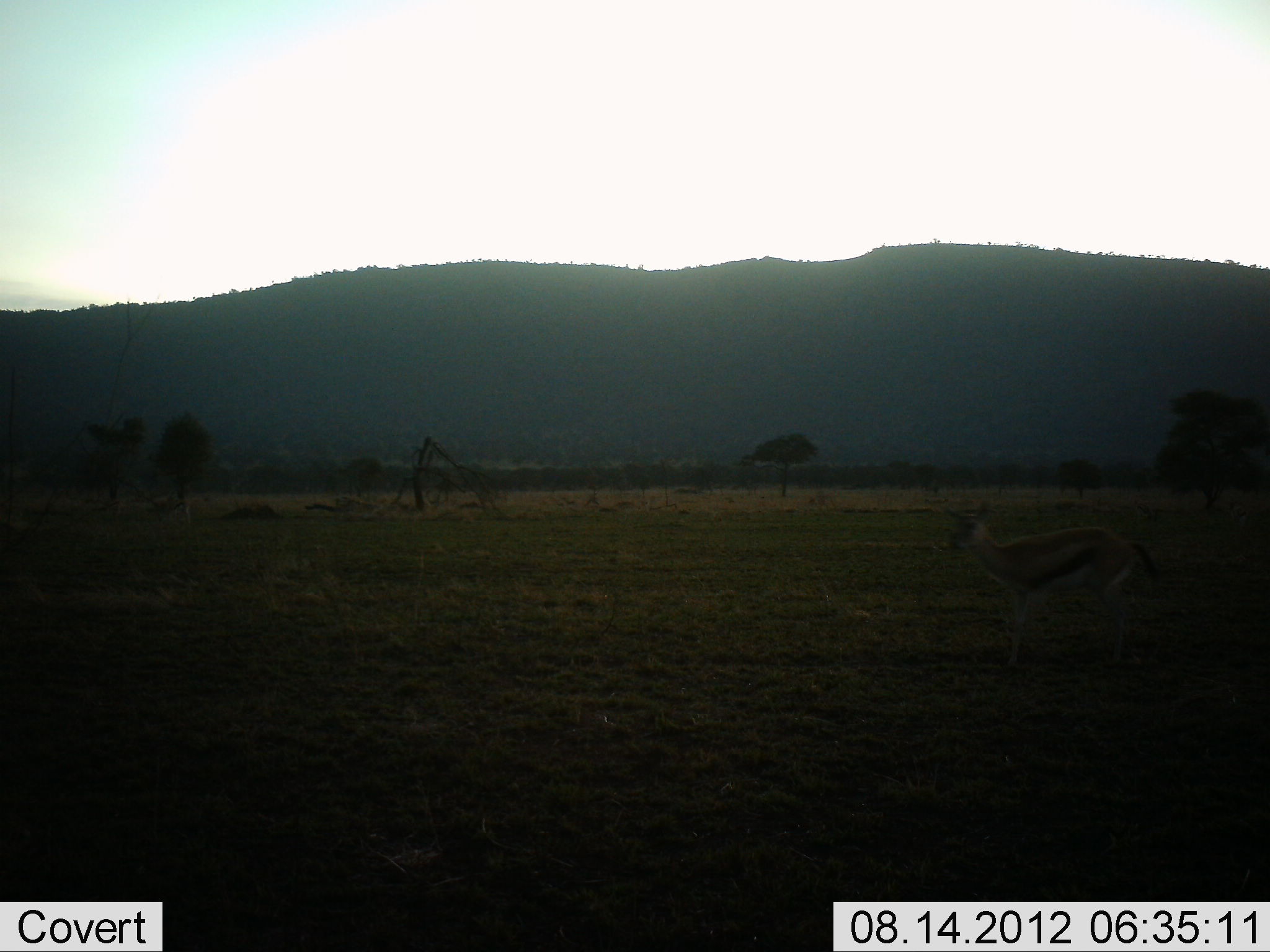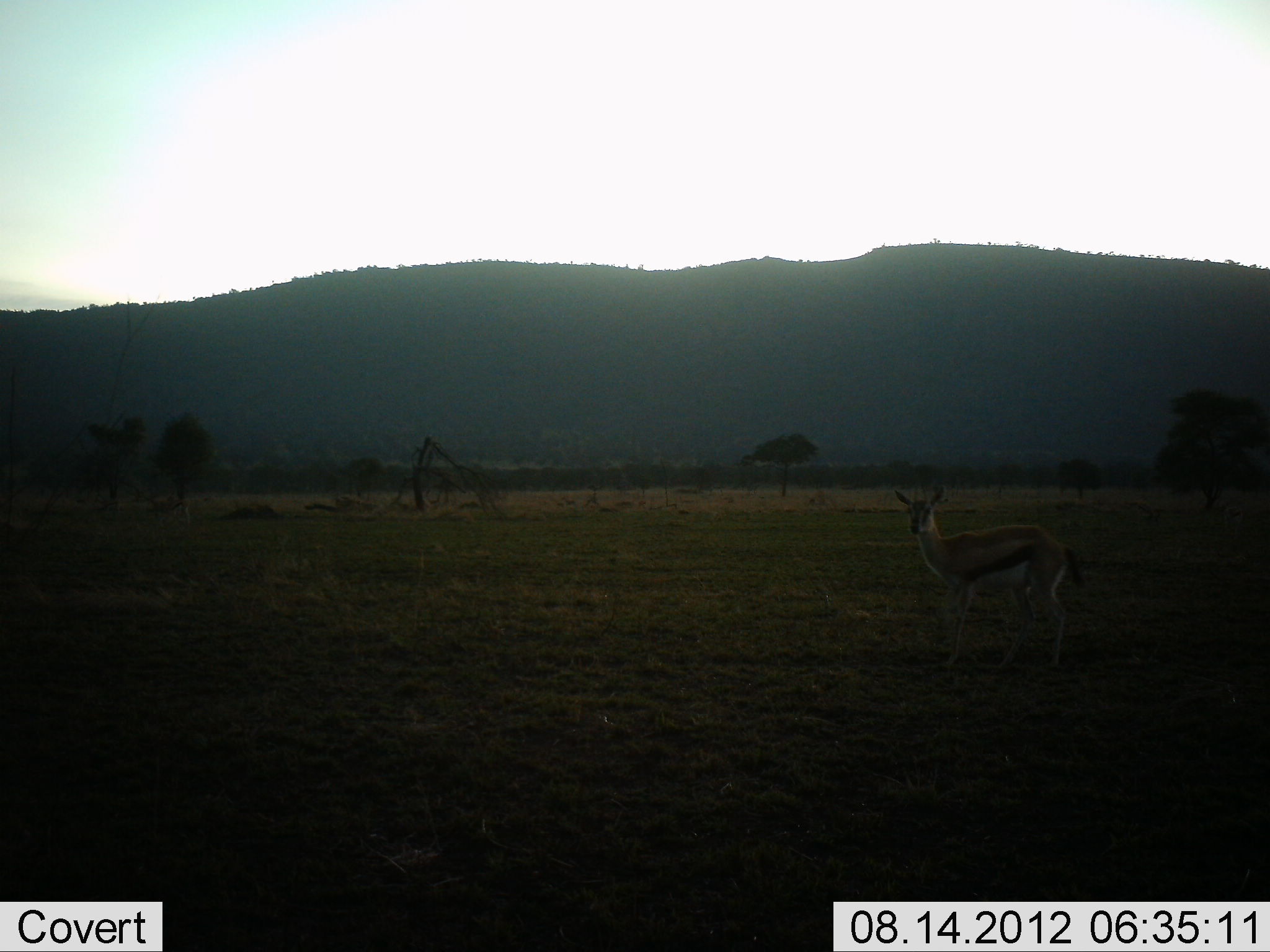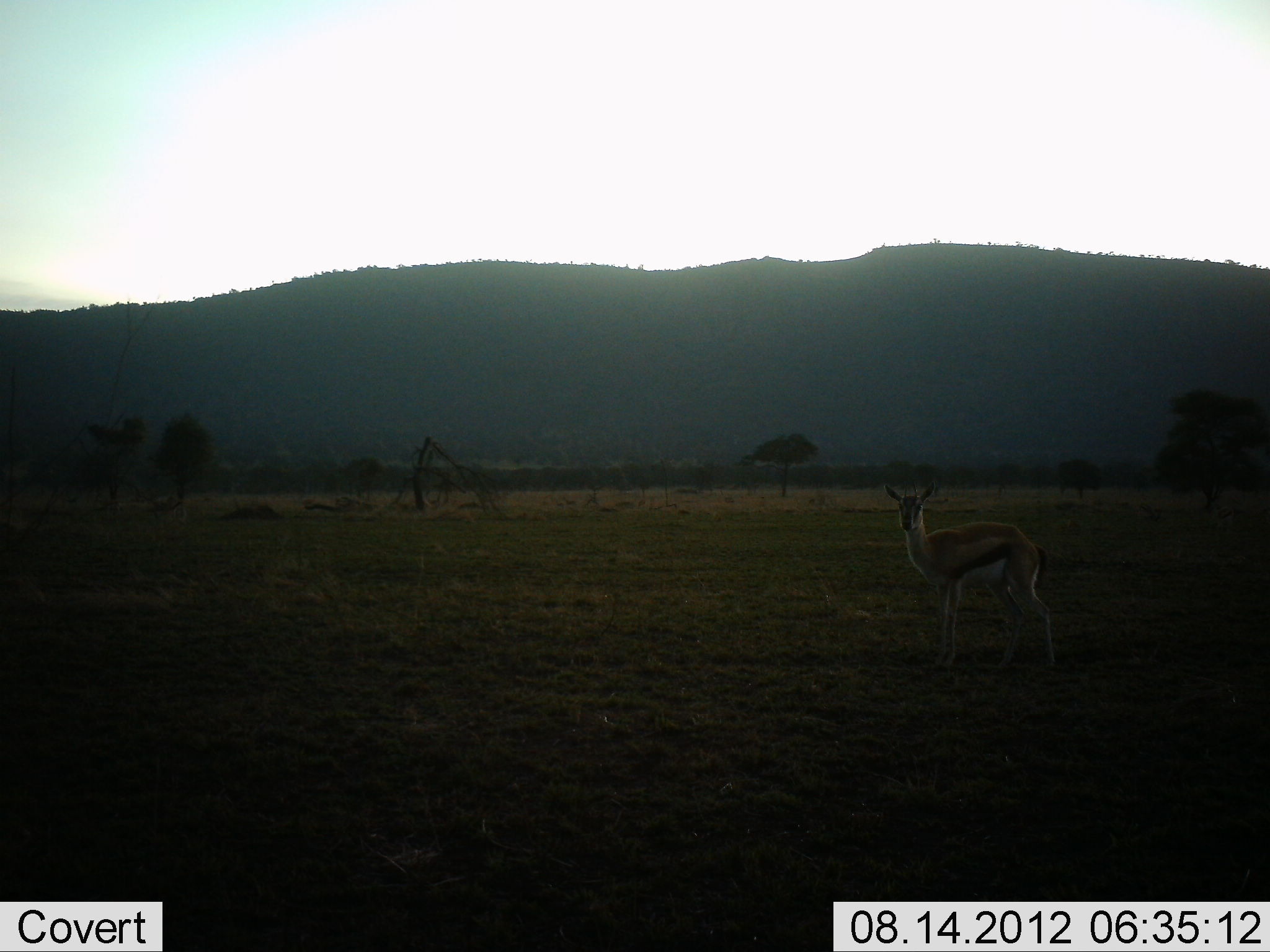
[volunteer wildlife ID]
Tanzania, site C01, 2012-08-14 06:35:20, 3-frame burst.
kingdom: Animalia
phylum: Chordata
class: Mammalia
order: Artiodactyla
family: Bovidae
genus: Eudorcas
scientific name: Eudorcas thomsonii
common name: thomson's gazelle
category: gazellethomsons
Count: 1.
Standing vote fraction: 20%.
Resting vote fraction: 0%.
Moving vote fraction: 90%.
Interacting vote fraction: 0%.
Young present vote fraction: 0%.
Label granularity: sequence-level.